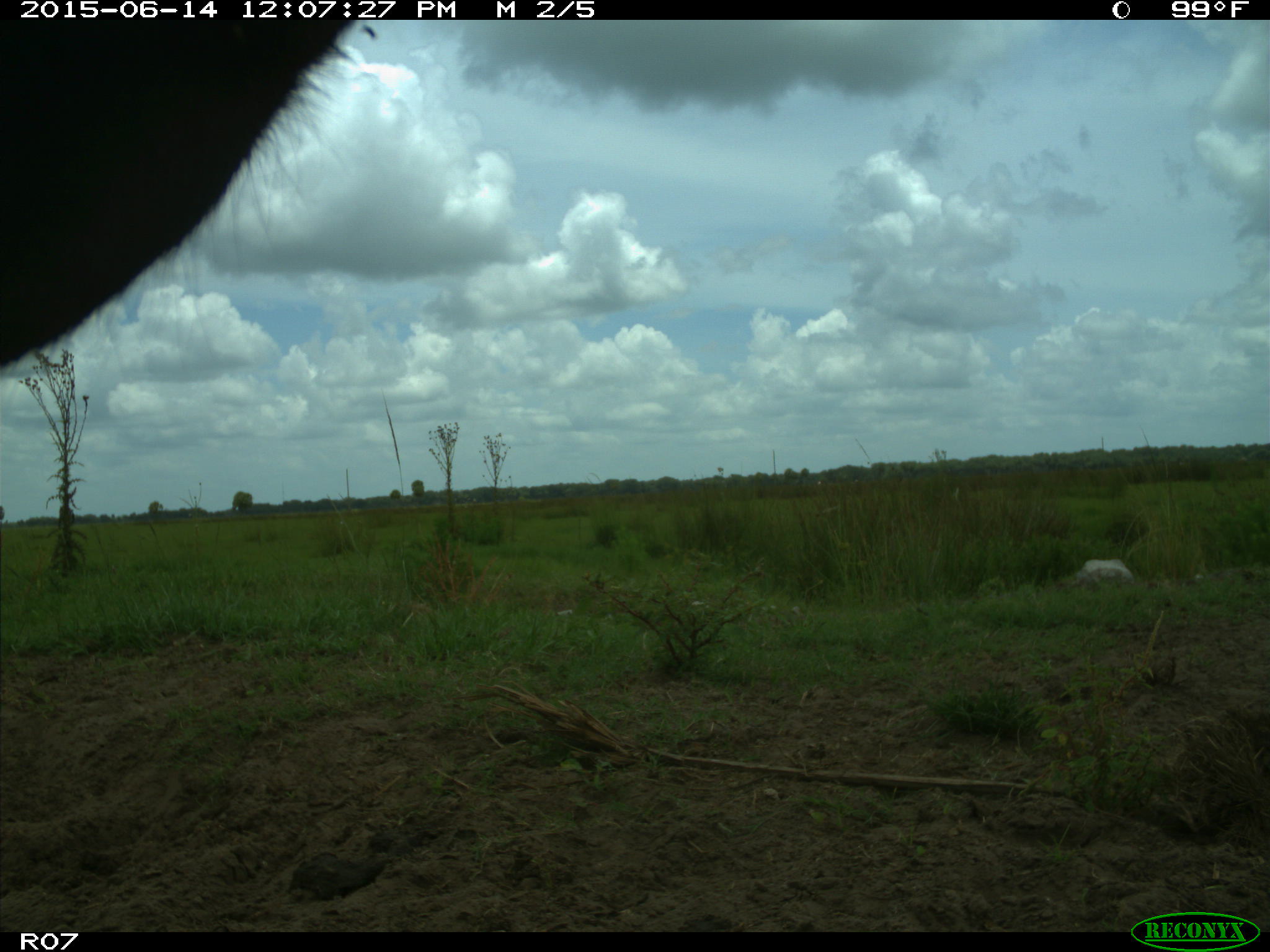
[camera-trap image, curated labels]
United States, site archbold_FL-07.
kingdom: Animalia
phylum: Chordata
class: Mammalia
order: Artiodactyla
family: Bovidae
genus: Bos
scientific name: Bos taurus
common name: domestic cow